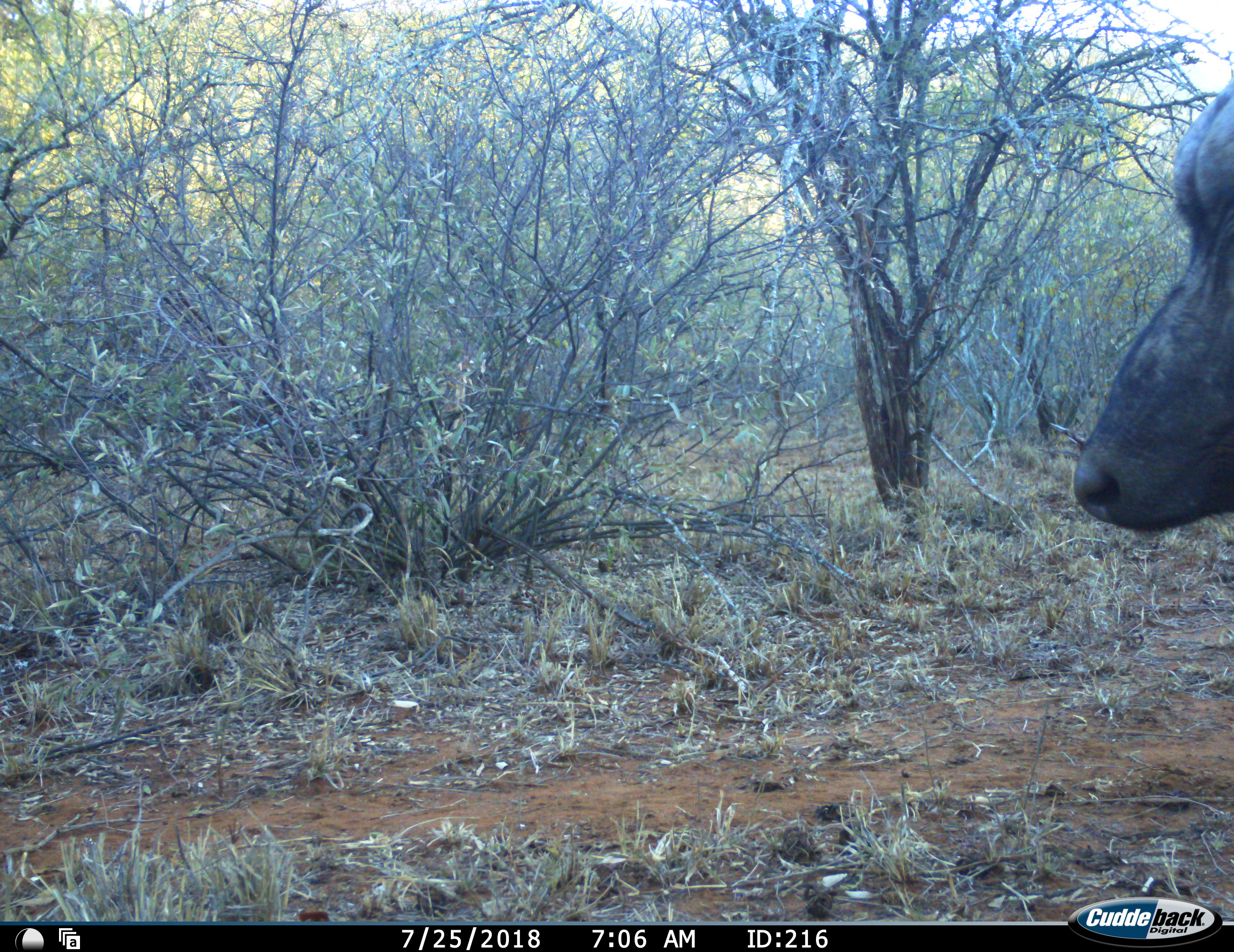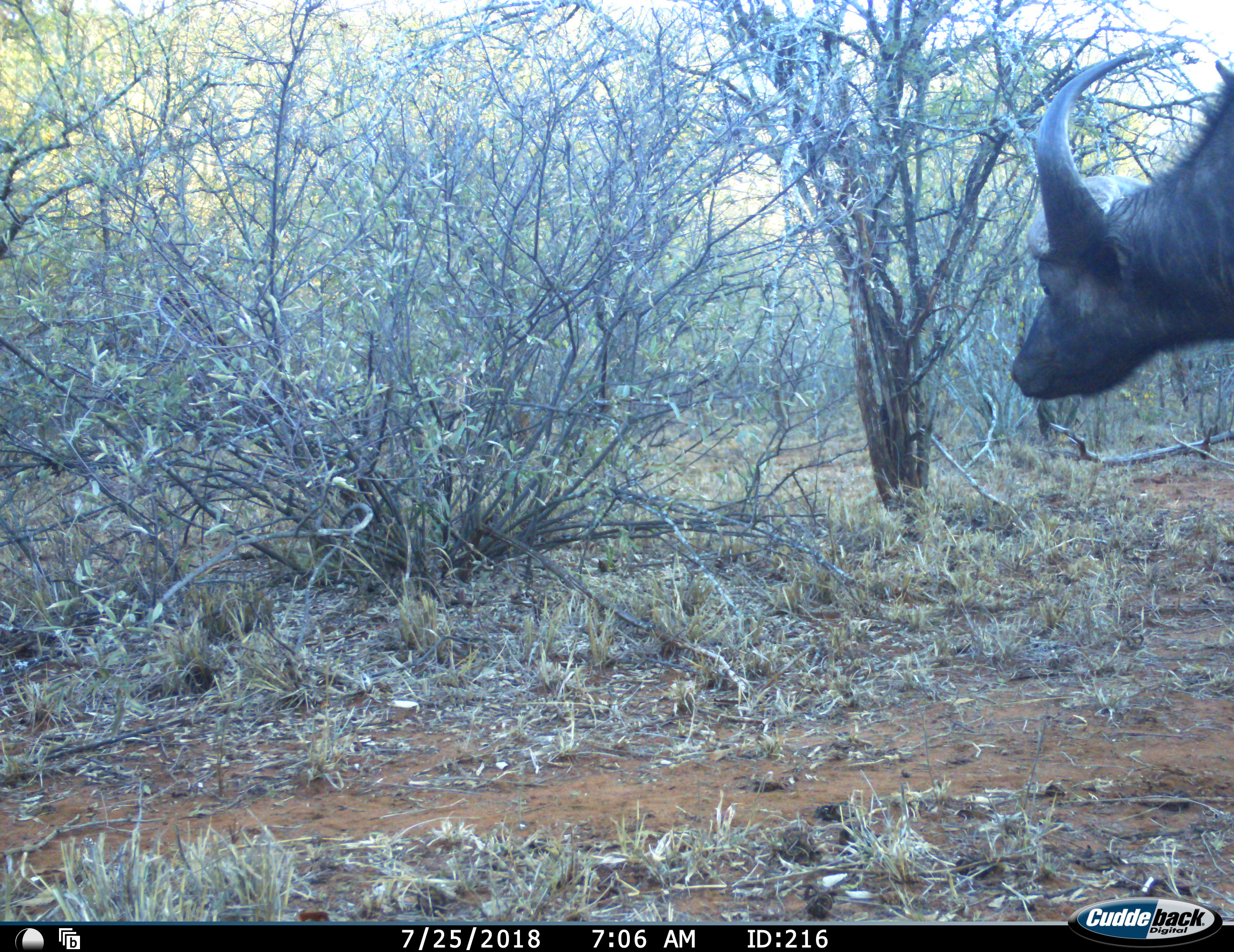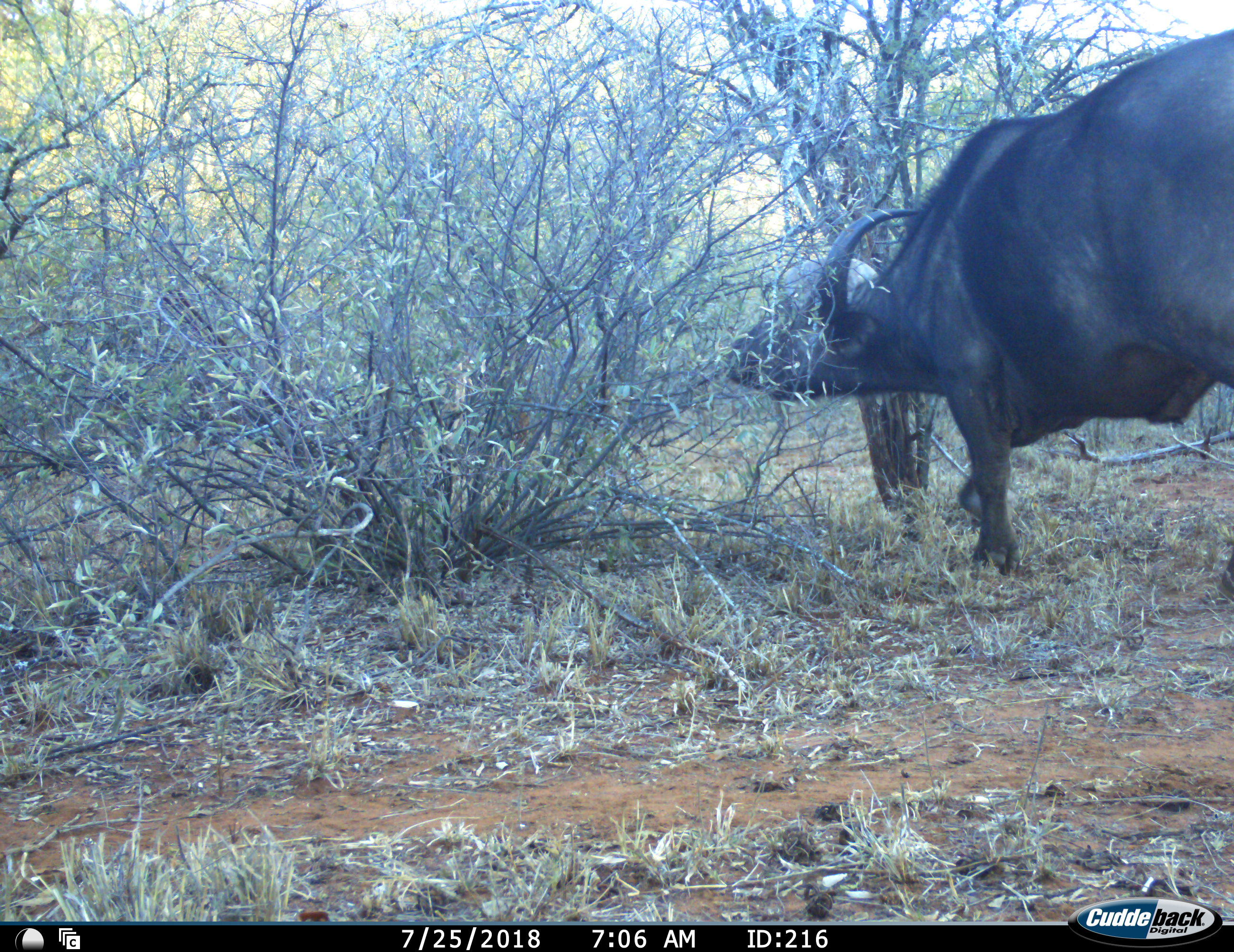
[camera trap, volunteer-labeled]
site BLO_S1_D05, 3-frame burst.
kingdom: Animalia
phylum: Chordata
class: Mammalia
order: Artiodactyla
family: Bovidae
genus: Syncerus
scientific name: Syncerus caffer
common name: african buffalo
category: buffalo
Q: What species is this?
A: Buffalo (african buffalo) (Syncerus caffer).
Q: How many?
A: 1.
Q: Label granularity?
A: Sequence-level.